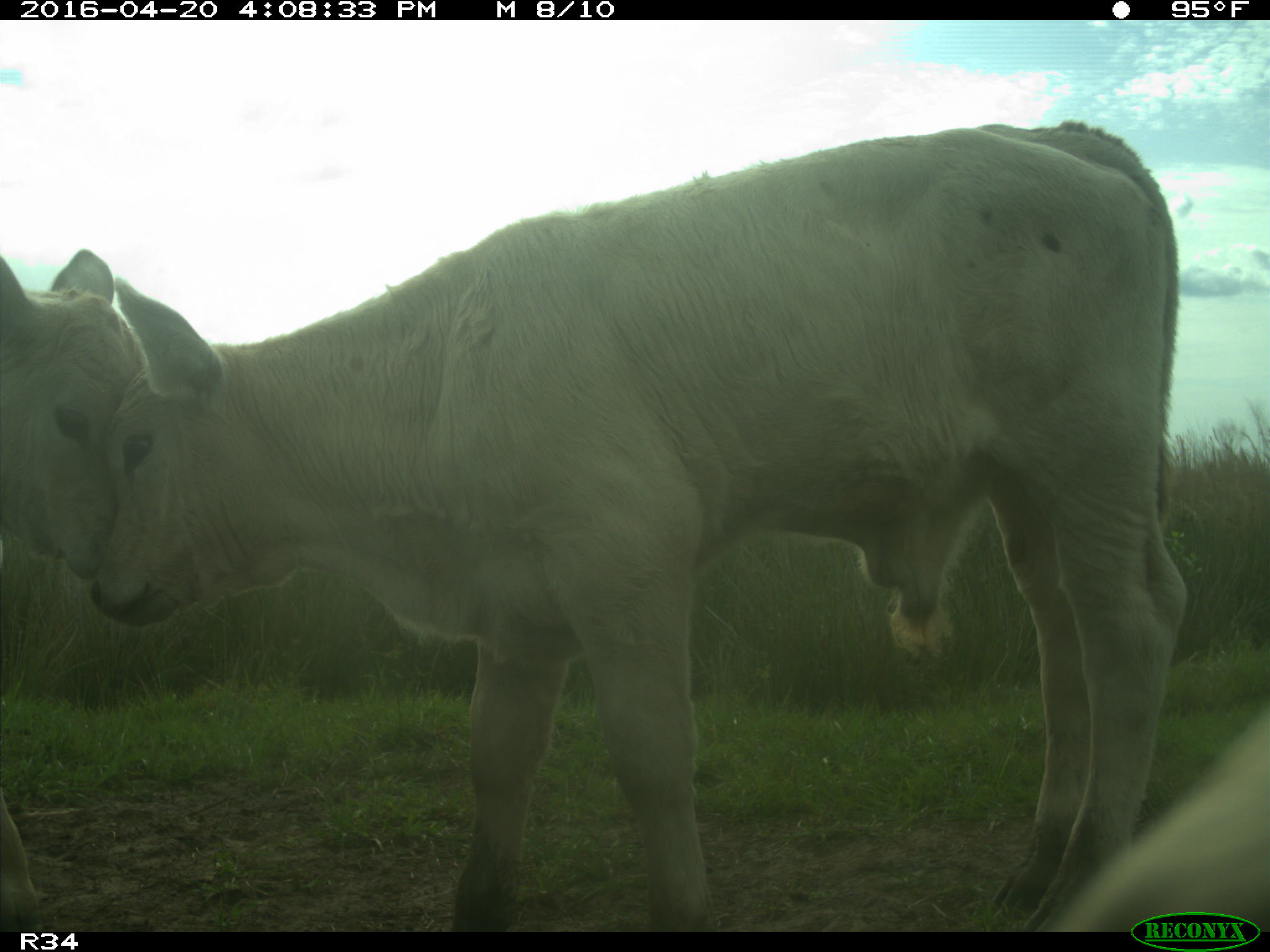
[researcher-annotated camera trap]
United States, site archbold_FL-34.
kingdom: Animalia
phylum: Chordata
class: Mammalia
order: Artiodactyla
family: Bovidae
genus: Bos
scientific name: Bos taurus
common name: domestic cow